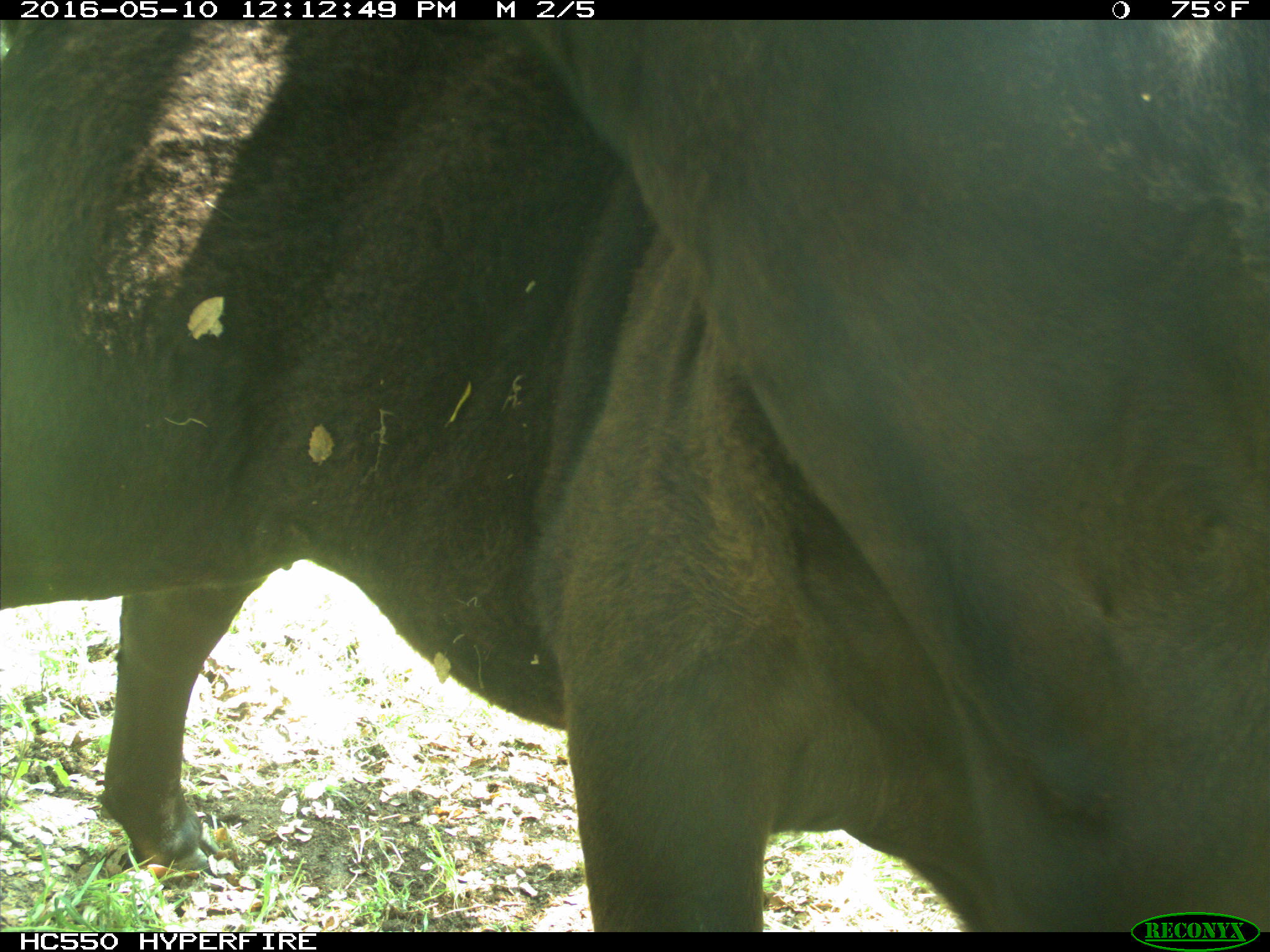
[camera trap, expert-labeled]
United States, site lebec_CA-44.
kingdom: Animalia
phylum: Chordata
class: Mammalia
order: Artiodactyla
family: Bovidae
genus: Bos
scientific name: Bos taurus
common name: domestic cow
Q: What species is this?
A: Bos taurus (domestic cow).